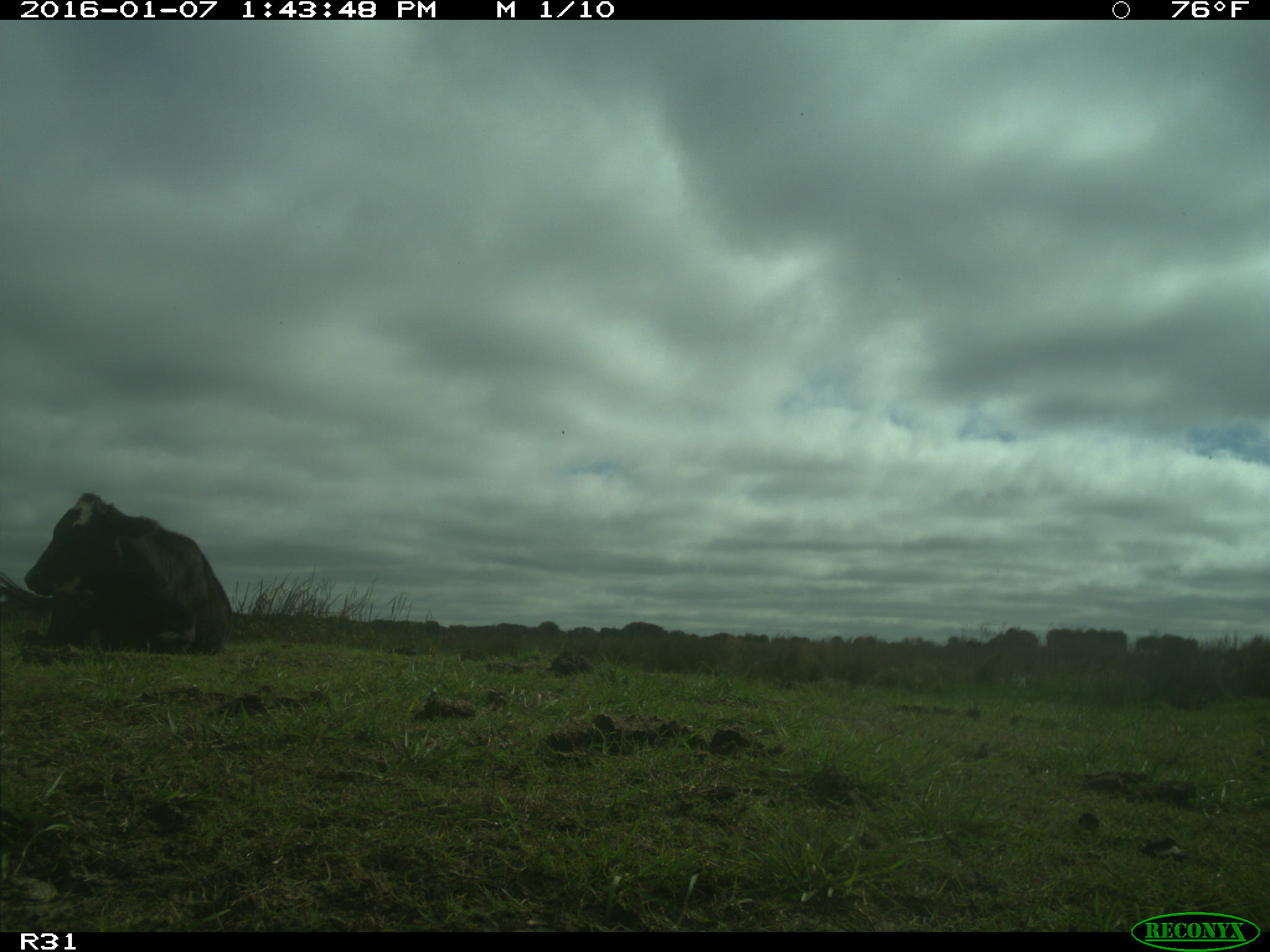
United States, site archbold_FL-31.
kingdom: Animalia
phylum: Chordata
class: Mammalia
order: Artiodactyla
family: Bovidae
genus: Bos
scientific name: Bos taurus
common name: domestic cow